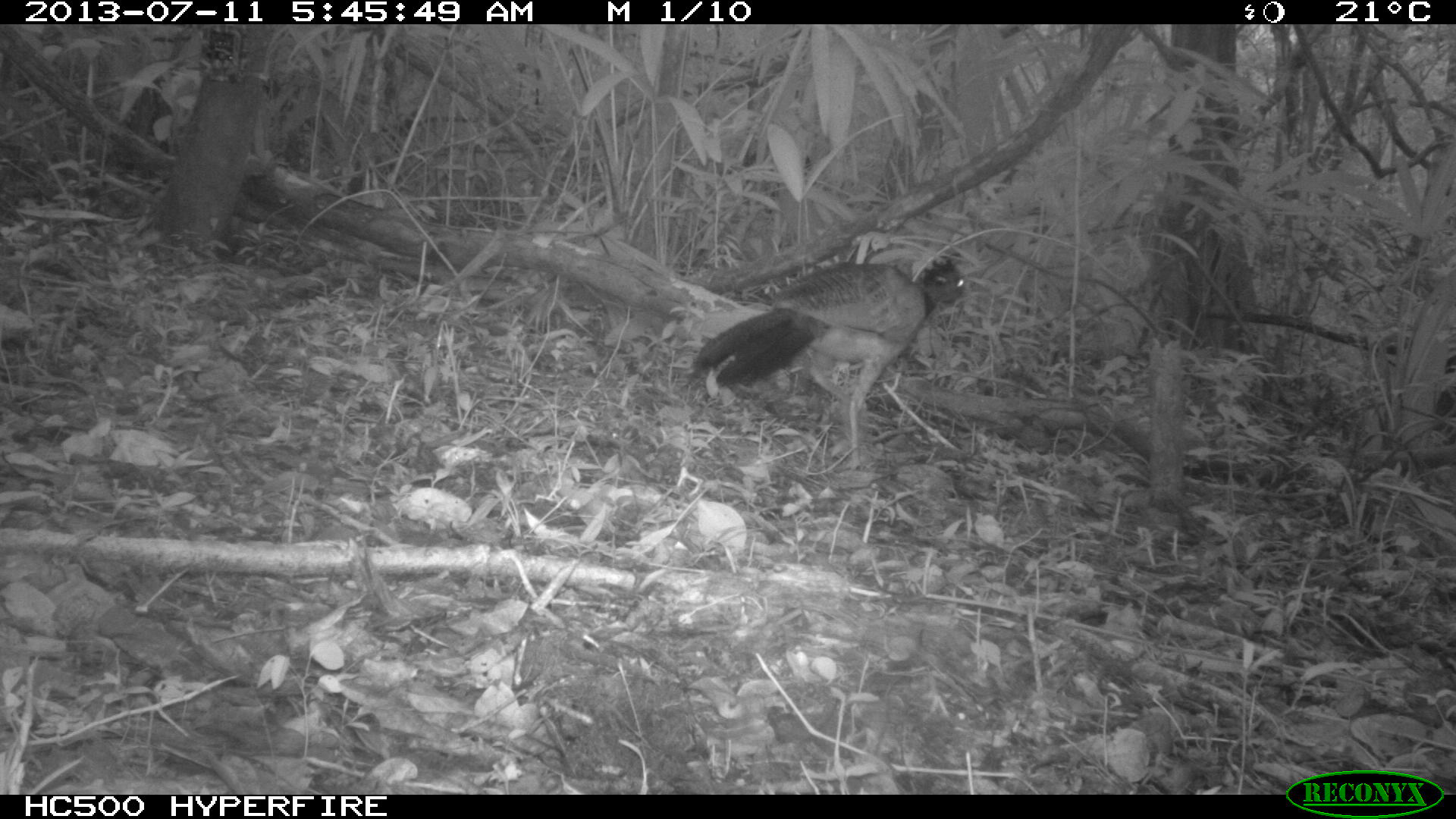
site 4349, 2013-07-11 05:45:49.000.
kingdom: Animalia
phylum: Chordata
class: Aves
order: Galliformes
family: Cracidae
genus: Crax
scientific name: Crax rubra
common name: great curassow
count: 1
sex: female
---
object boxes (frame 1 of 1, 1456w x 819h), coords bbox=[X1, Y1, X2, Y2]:
crax rubra: bbox=[692, 257, 967, 471]